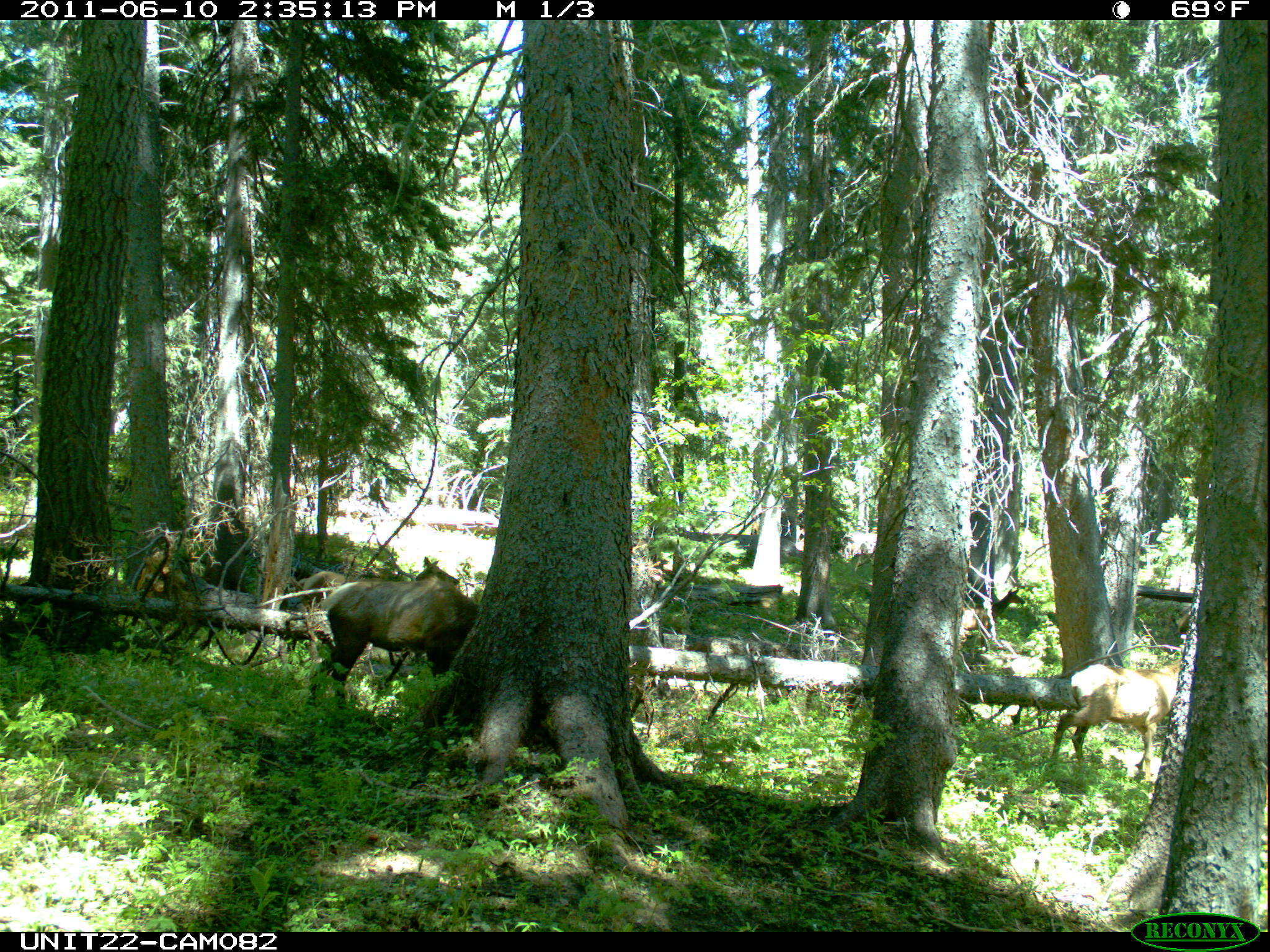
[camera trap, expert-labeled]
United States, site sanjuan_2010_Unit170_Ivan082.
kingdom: Animalia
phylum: Chordata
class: Mammalia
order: Artiodactyla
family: Cervidae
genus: Cervus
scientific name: Cervus elaphus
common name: red deer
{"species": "Cervus elaphus (red deer)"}